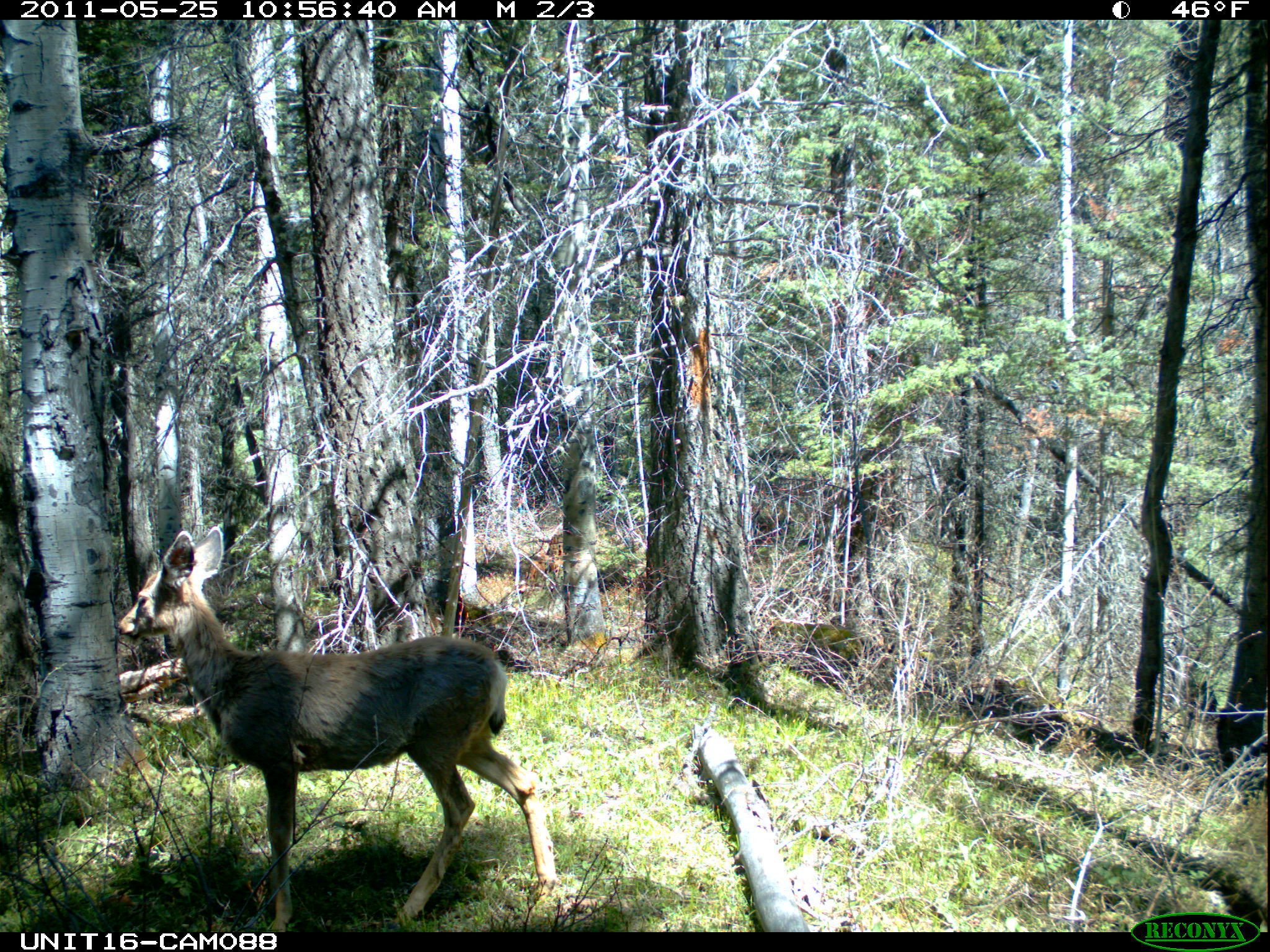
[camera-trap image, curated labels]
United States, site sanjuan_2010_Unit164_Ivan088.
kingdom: Animalia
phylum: Chordata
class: Mammalia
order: Artiodactyla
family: Cervidae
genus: Odocoileus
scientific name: Odocoileus hemionus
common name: mule deer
Odocoileus hemionus (mule deer).